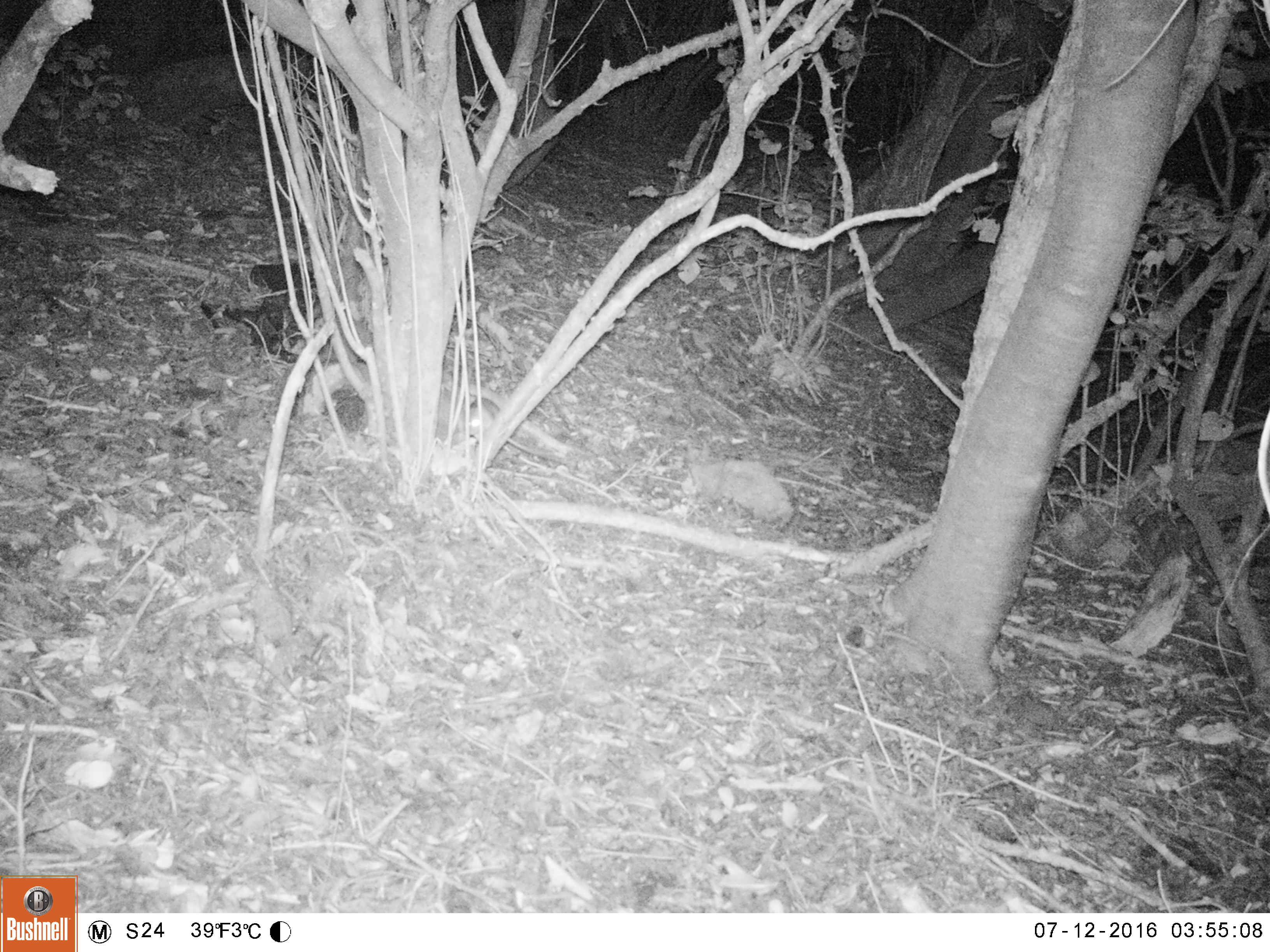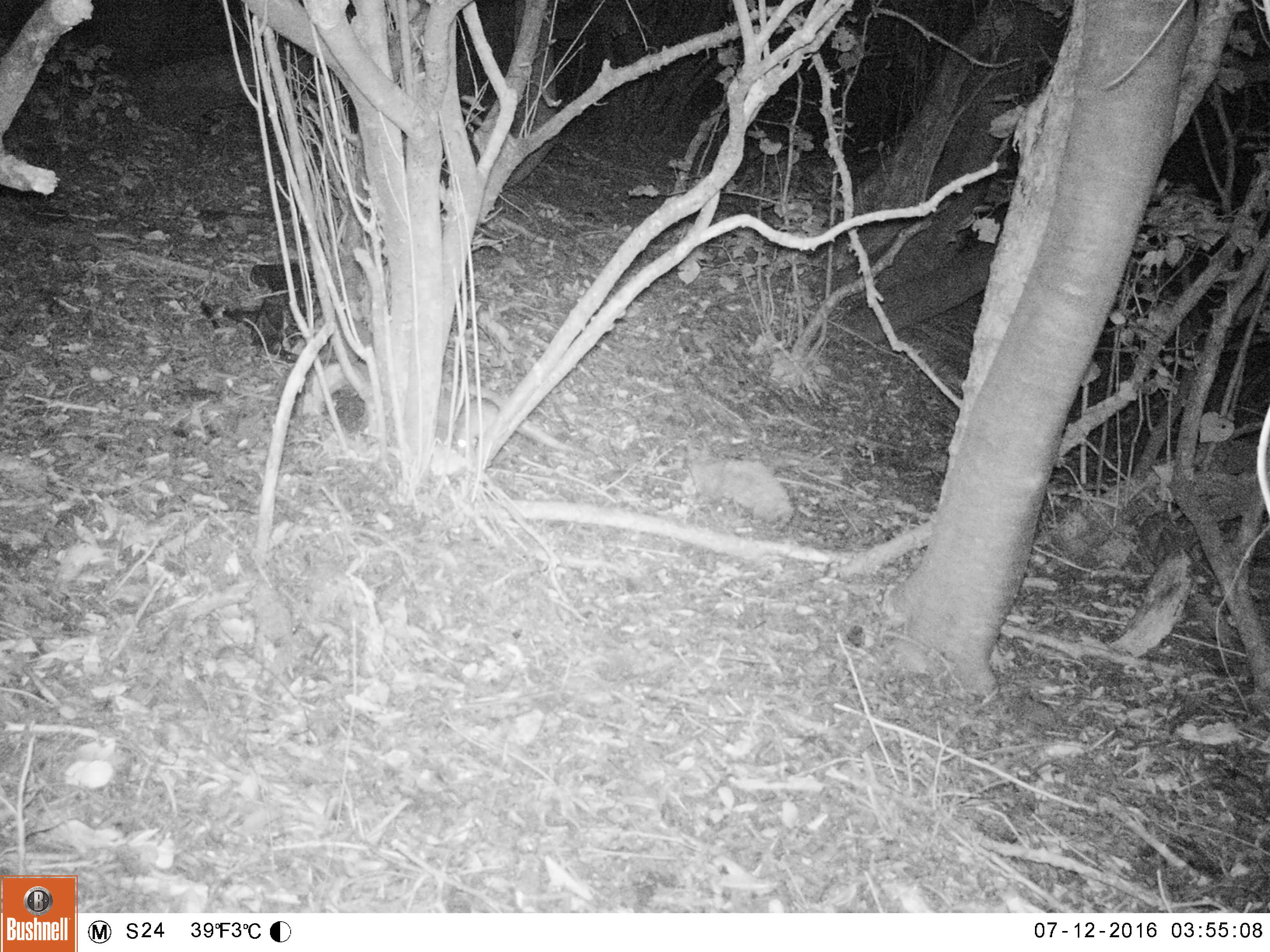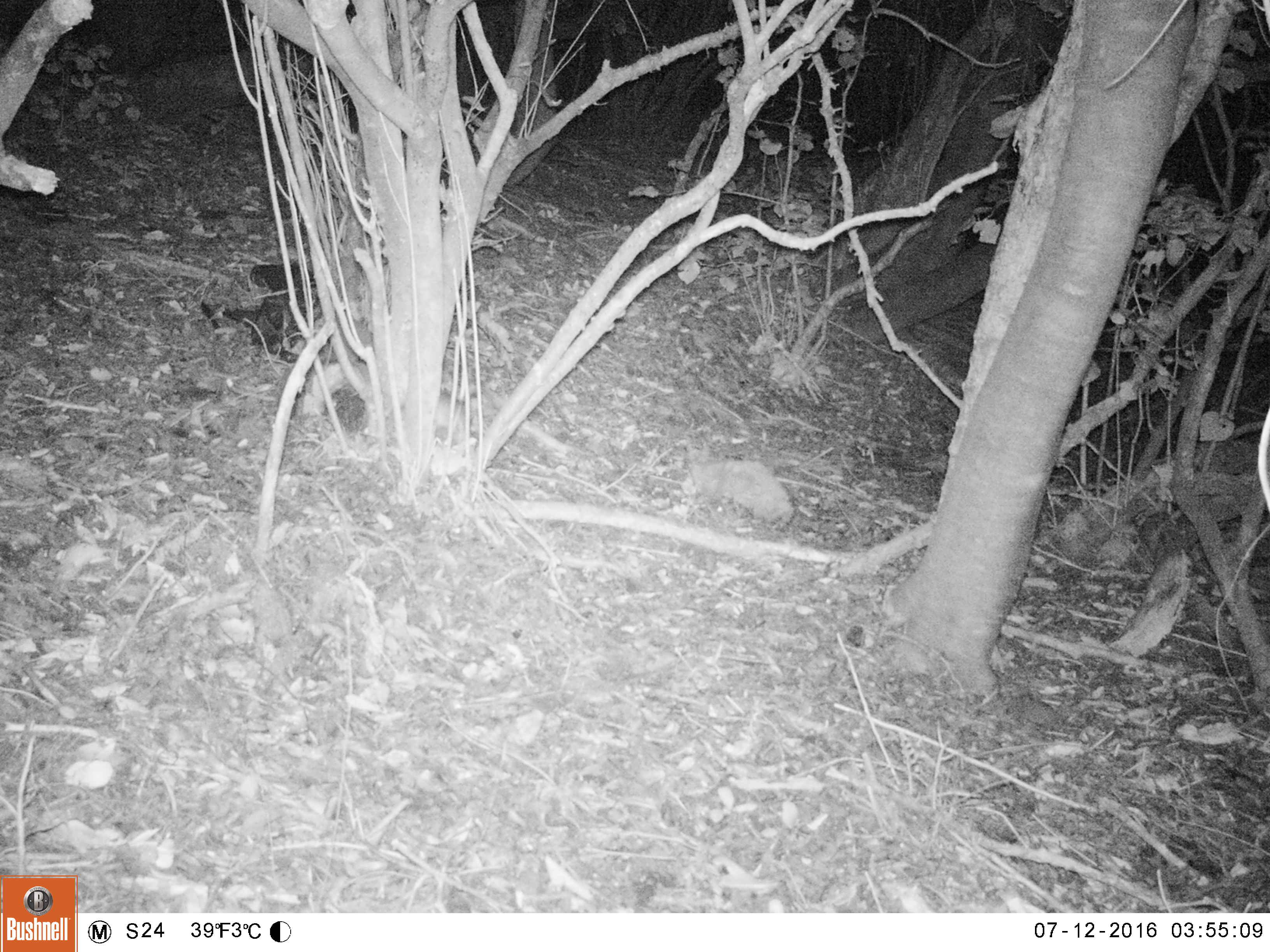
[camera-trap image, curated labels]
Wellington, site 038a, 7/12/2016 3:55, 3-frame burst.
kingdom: Animalia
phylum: Chordata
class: Mammalia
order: Rodentia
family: Muridae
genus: Rattus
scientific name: Rattus rattus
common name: ship rat